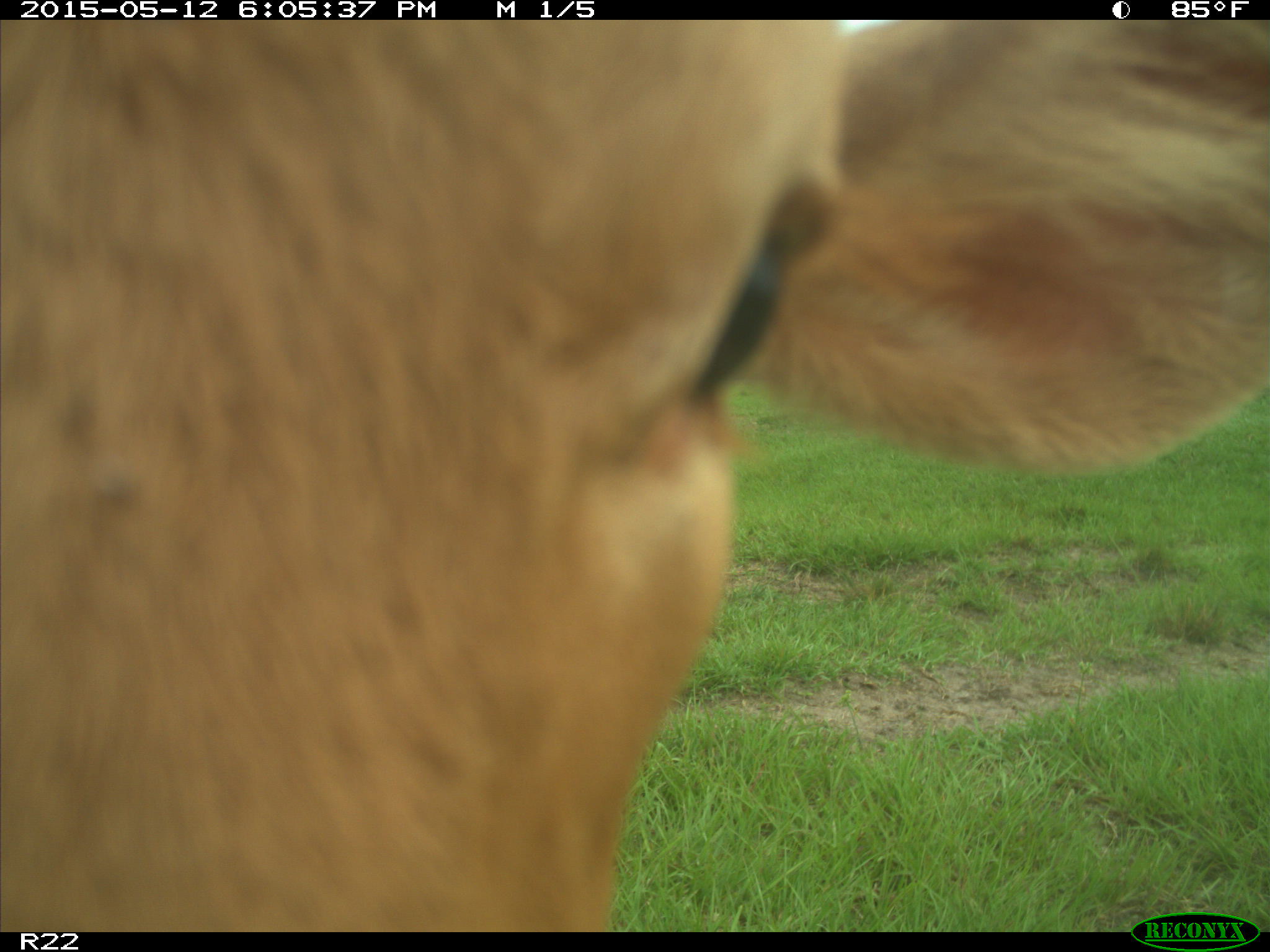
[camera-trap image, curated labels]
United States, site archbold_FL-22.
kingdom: Animalia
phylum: Chordata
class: Mammalia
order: Artiodactyla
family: Bovidae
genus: Bos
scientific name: Bos taurus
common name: domestic cow